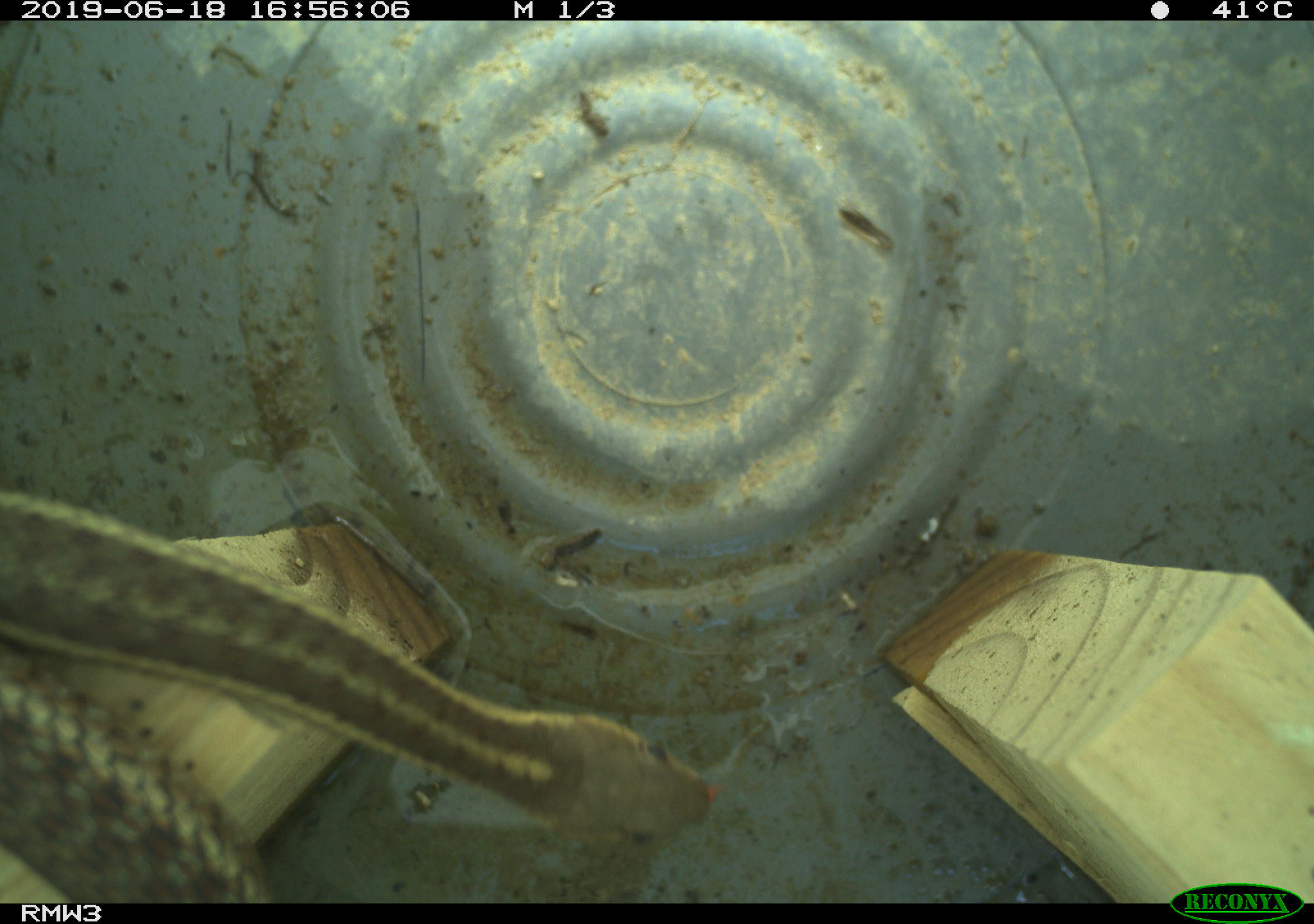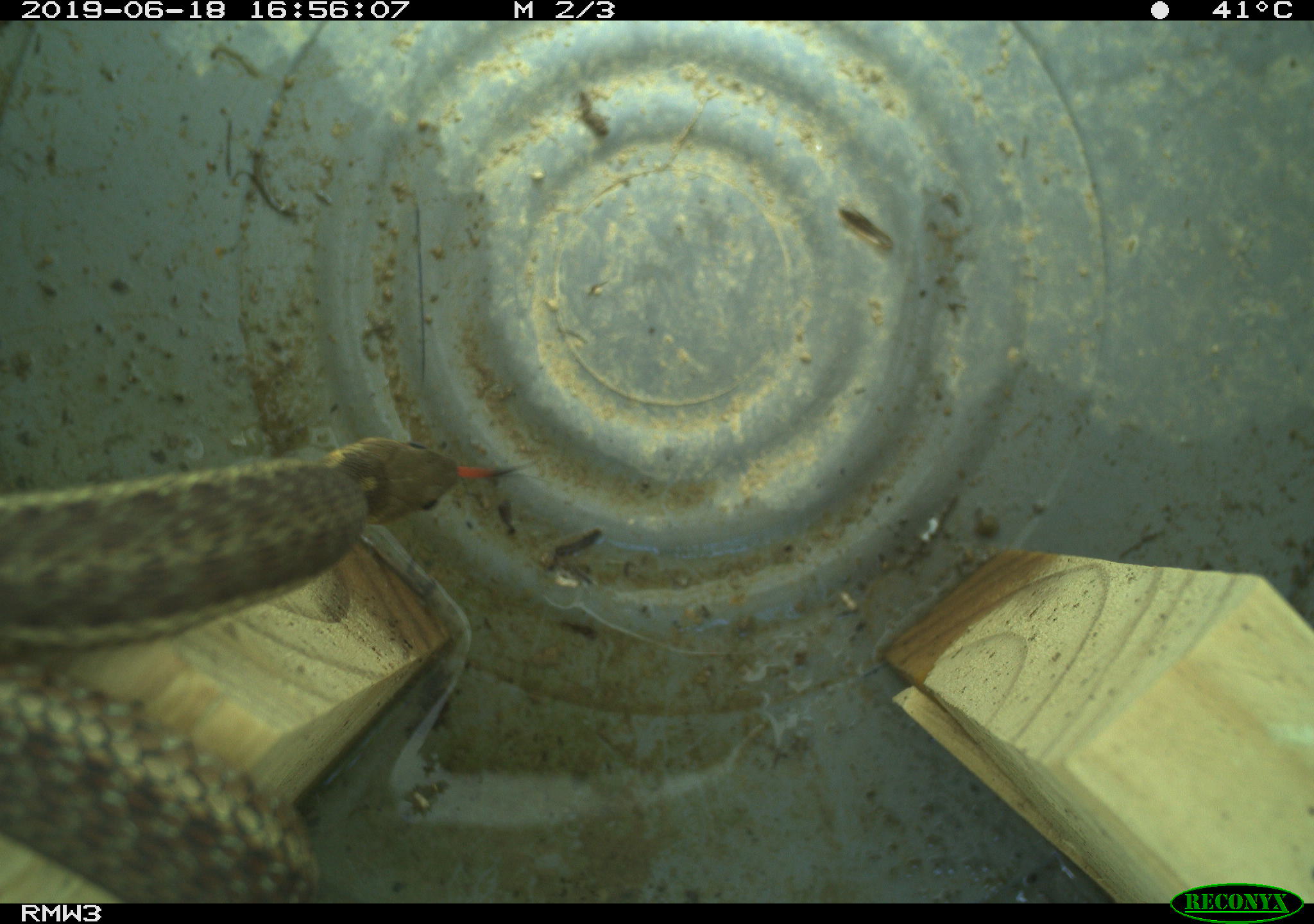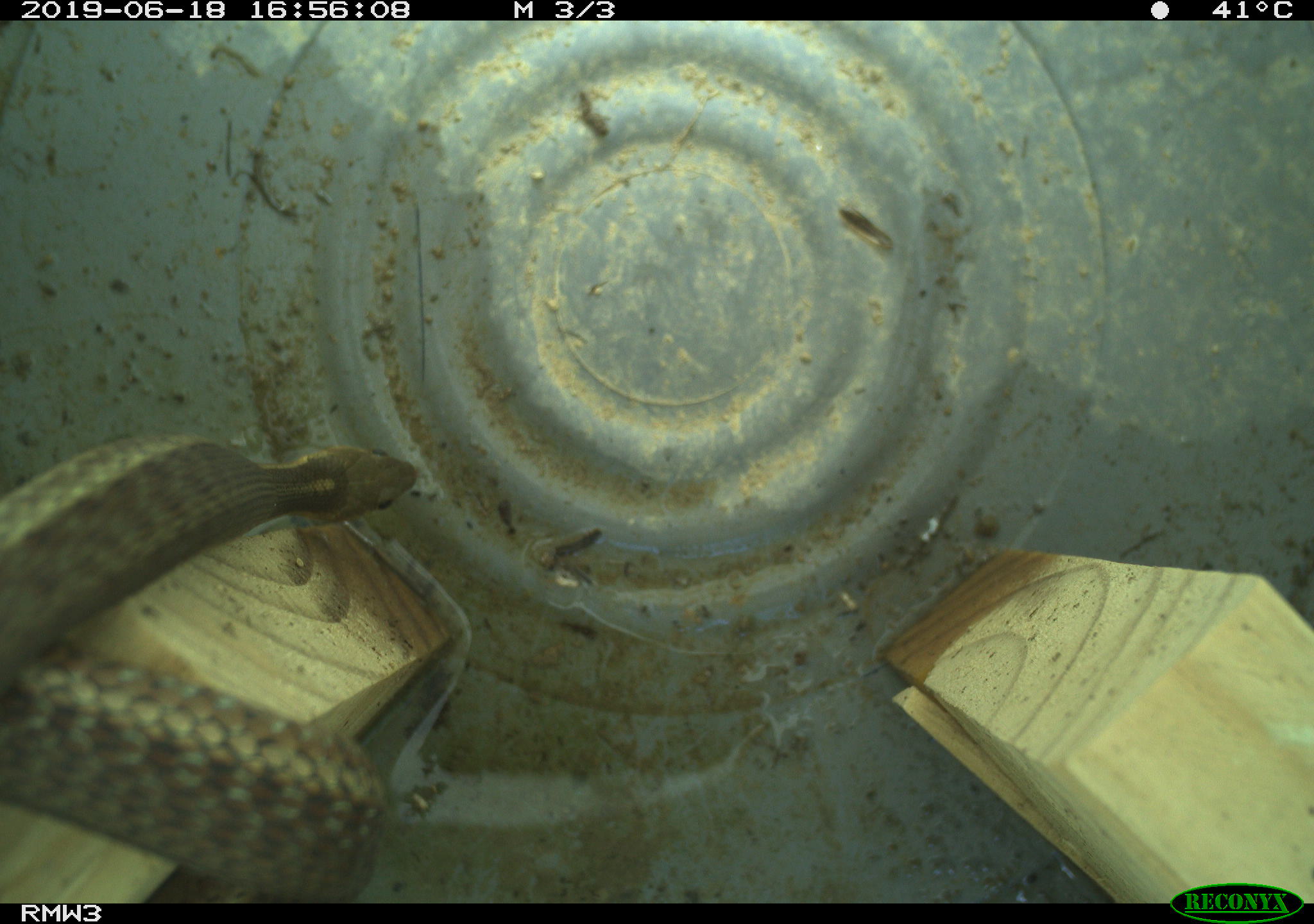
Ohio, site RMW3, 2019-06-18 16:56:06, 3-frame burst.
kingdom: Animalia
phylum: Chordata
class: Reptilia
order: Squamata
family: Colubridae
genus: Thamnophis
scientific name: Thamnophis sirtalis sirtalis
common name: eastern gartersnake